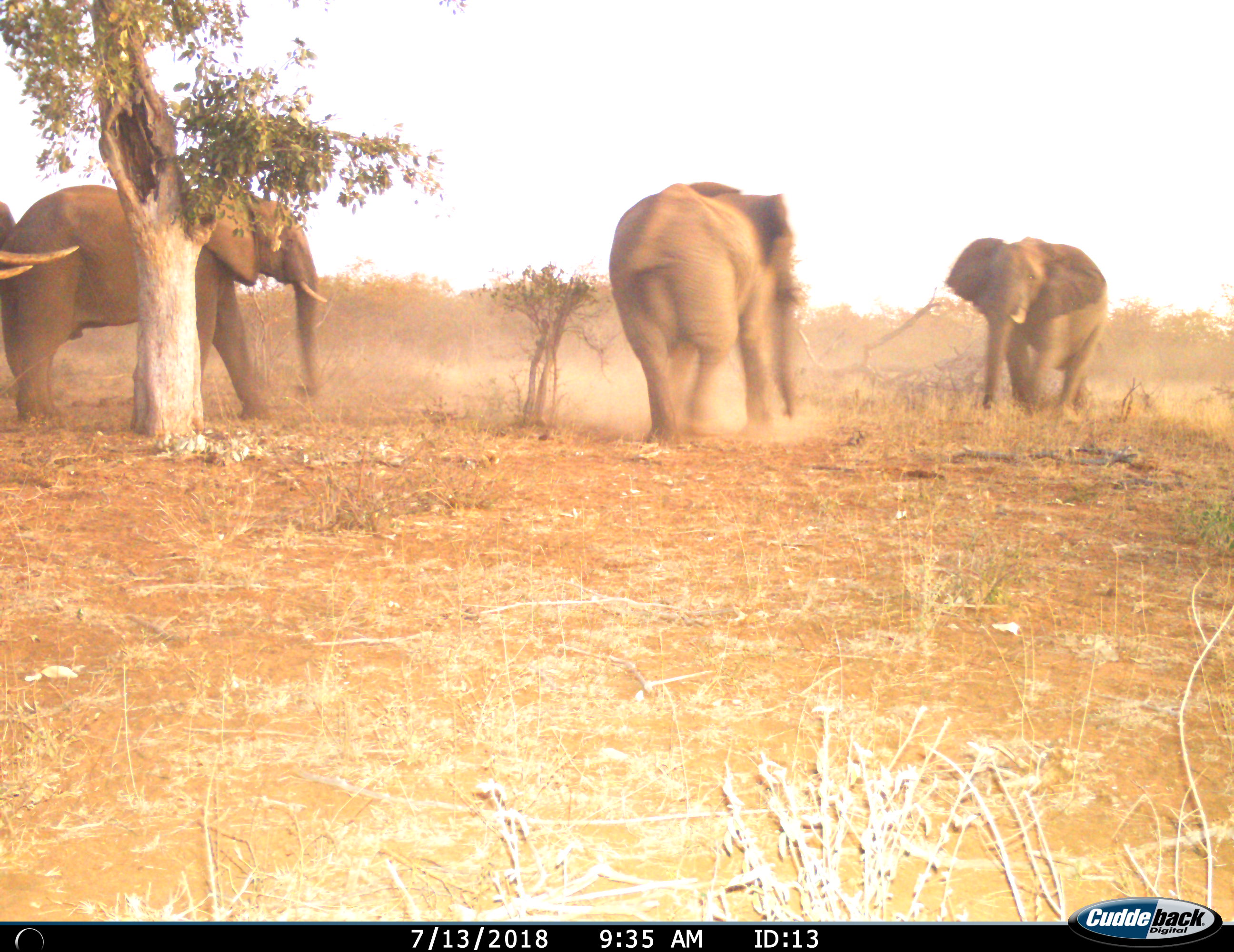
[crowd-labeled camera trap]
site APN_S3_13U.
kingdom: Animalia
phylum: Chordata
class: Mammalia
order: Proboscidea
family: Elephantidae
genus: Loxodonta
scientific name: Loxodonta africana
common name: african bush elephant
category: elephant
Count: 4.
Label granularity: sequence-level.